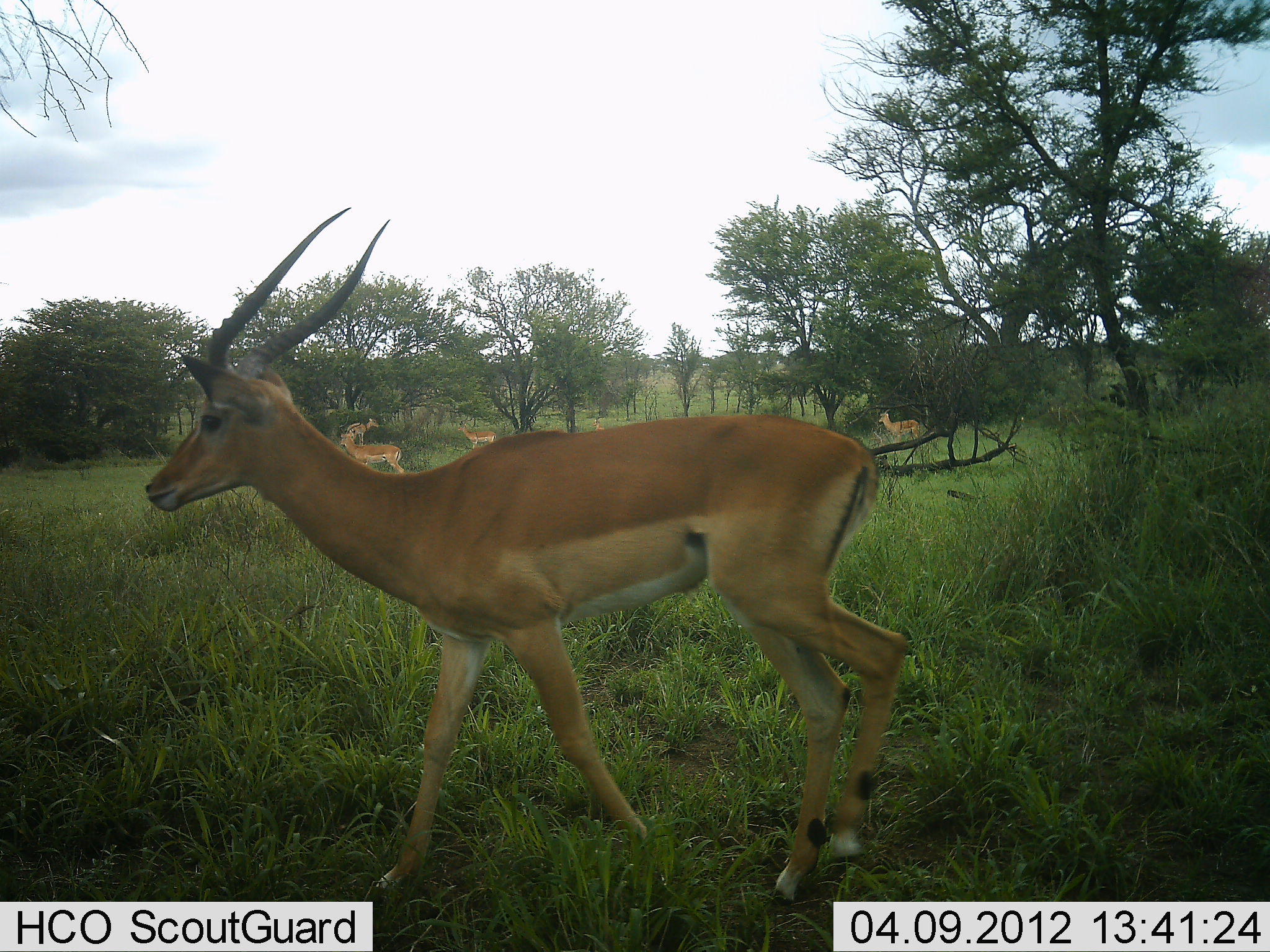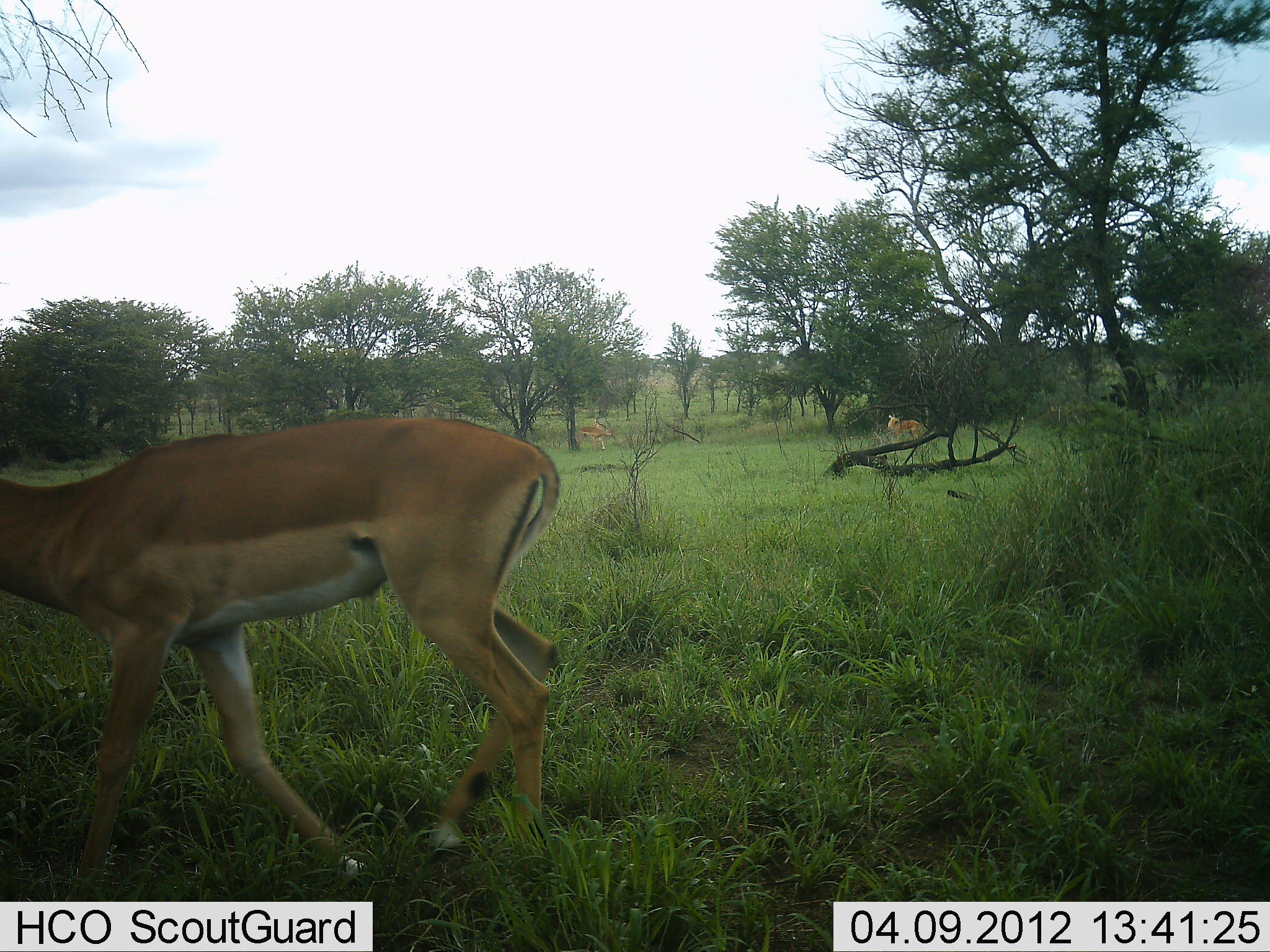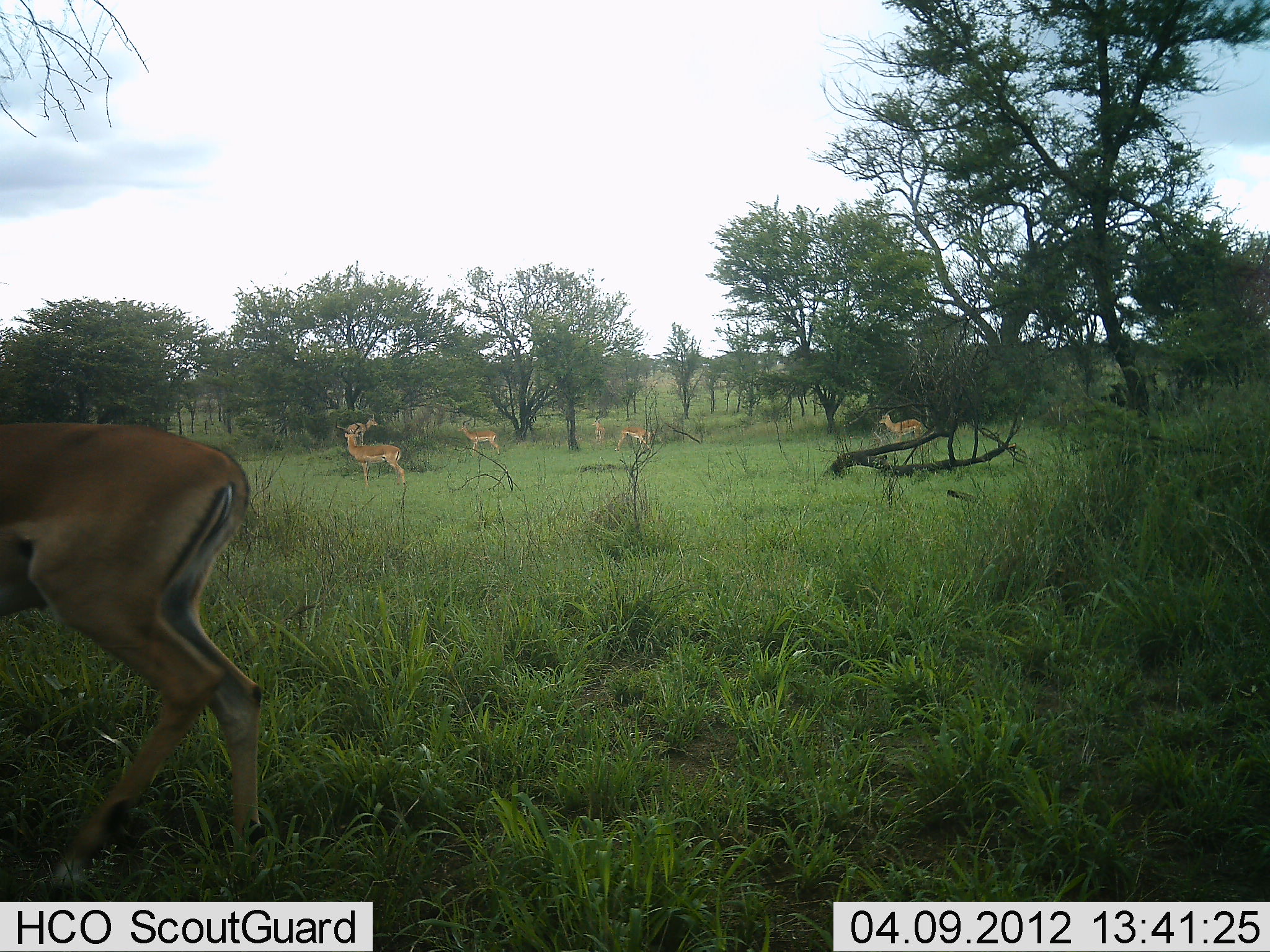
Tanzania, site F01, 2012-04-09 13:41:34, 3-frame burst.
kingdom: Animalia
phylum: Chordata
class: Mammalia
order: Artiodactyla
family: Bovidae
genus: Aepyceros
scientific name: Aepyceros melampus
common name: impala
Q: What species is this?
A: Impala (Aepyceros melampus).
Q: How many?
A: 6.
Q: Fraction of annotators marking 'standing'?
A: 55%.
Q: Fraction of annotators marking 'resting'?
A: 0%.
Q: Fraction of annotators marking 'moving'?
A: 90%.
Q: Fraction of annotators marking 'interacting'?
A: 0%.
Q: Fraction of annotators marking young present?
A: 0%.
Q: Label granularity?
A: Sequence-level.